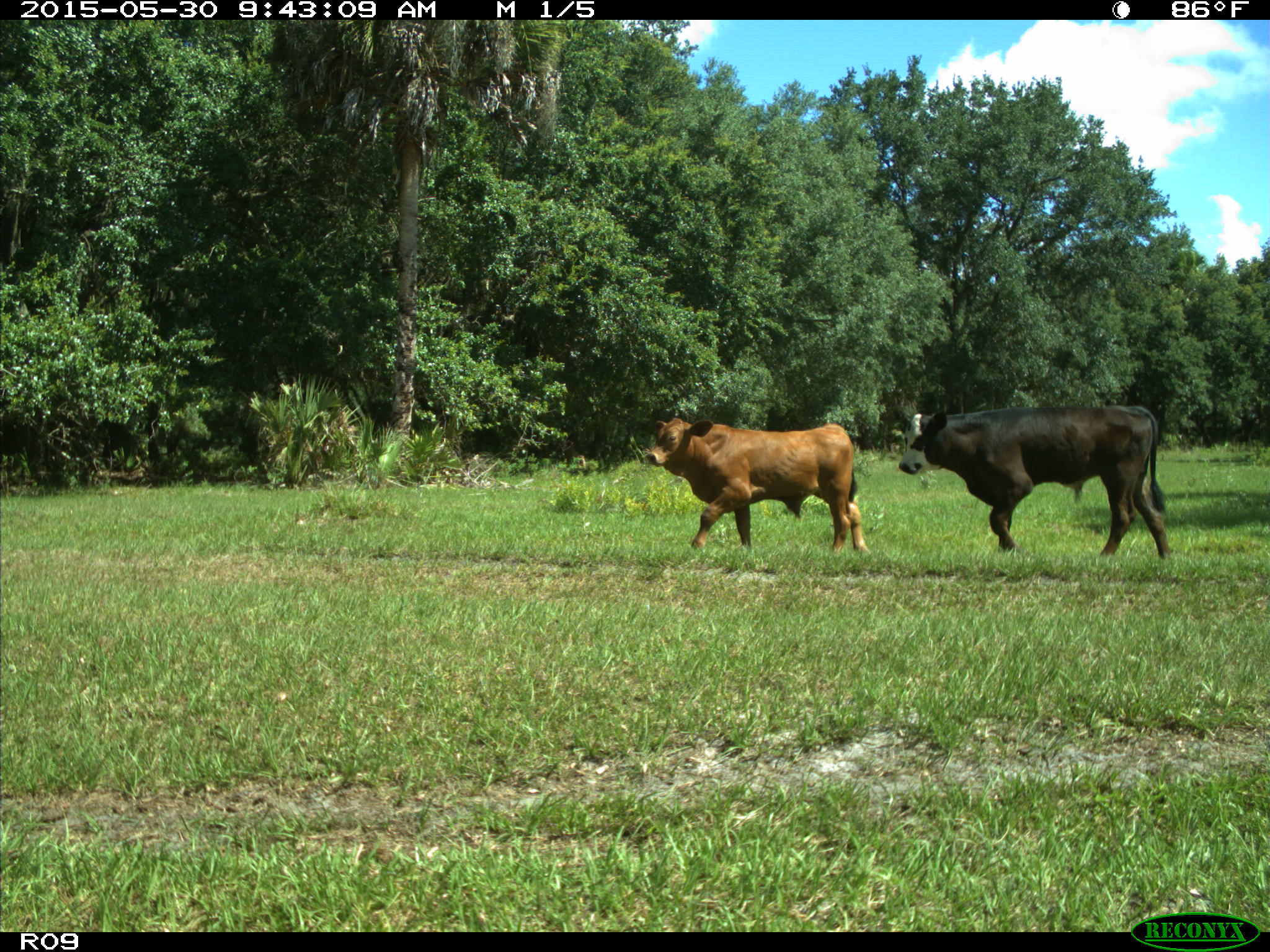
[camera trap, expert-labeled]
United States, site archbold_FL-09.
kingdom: Animalia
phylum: Chordata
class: Mammalia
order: Artiodactyla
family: Bovidae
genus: Bos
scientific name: Bos taurus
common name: domestic cow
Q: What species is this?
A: Bos taurus (domestic cow).